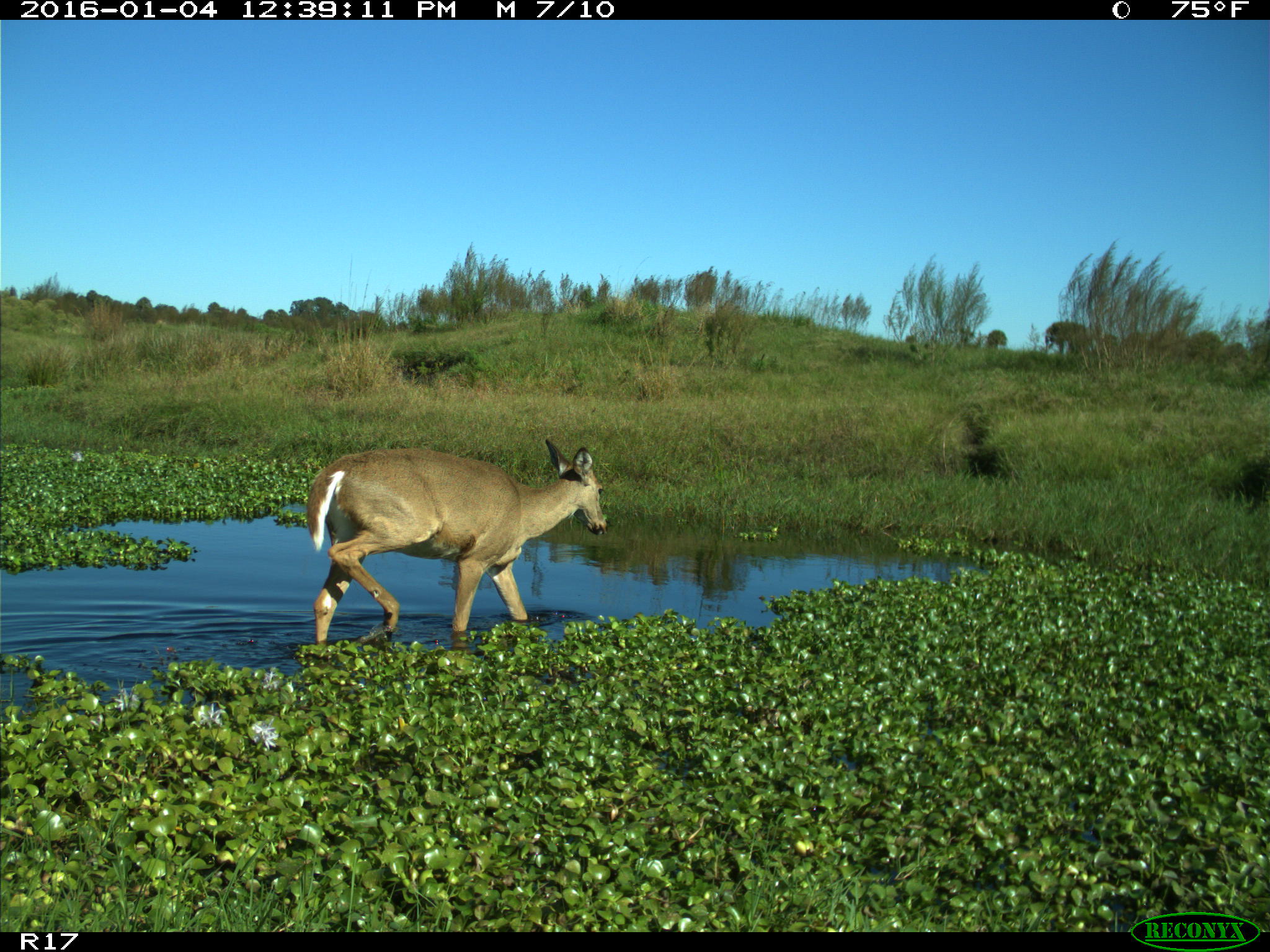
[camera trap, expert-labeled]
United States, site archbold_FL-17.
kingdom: Animalia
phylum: Chordata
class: Mammalia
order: Artiodactyla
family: Cervidae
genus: Odocoileus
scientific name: Odocoileus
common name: deer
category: unidentified deer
Unidentified deer (deer) (Odocoileus).